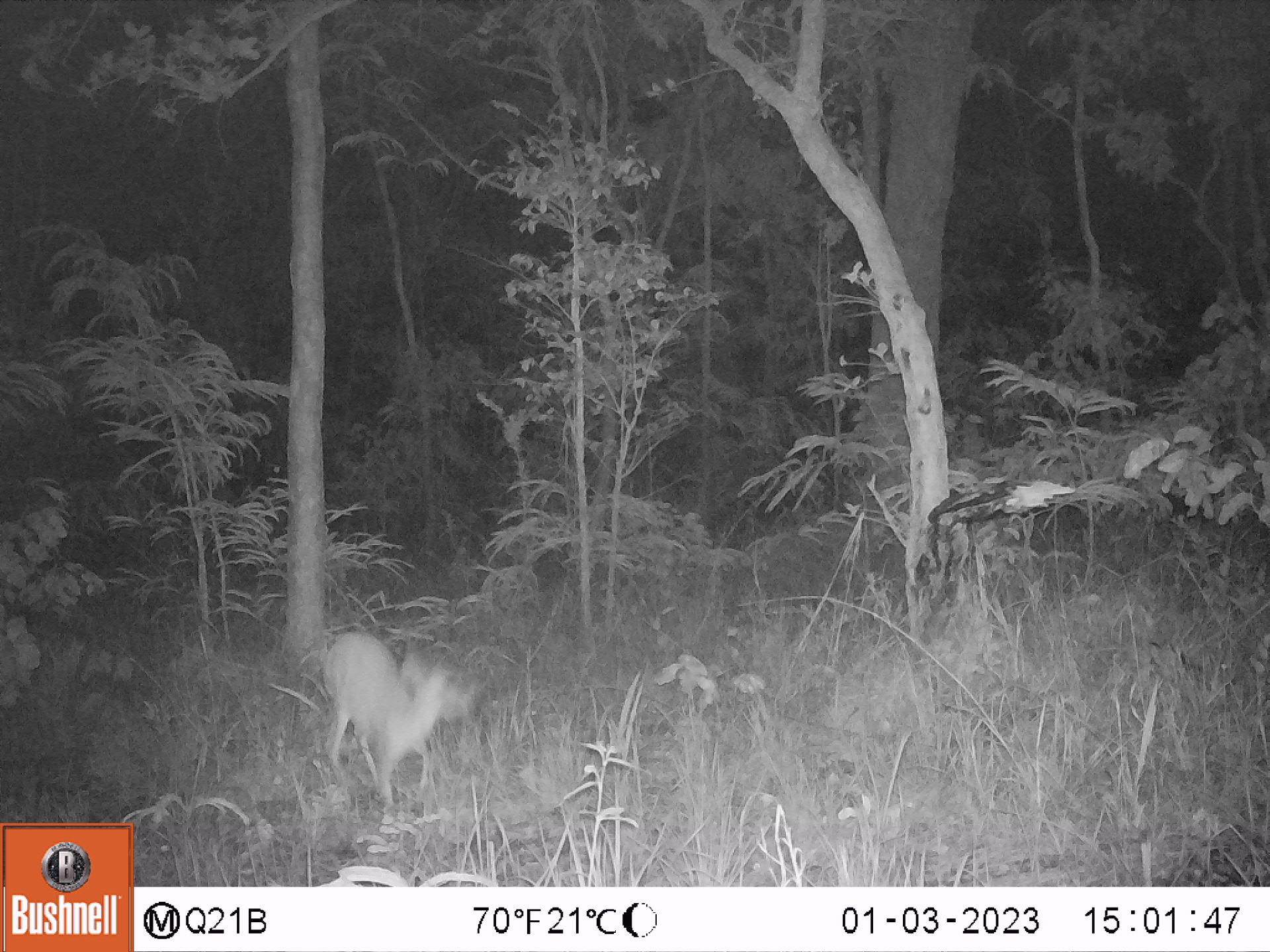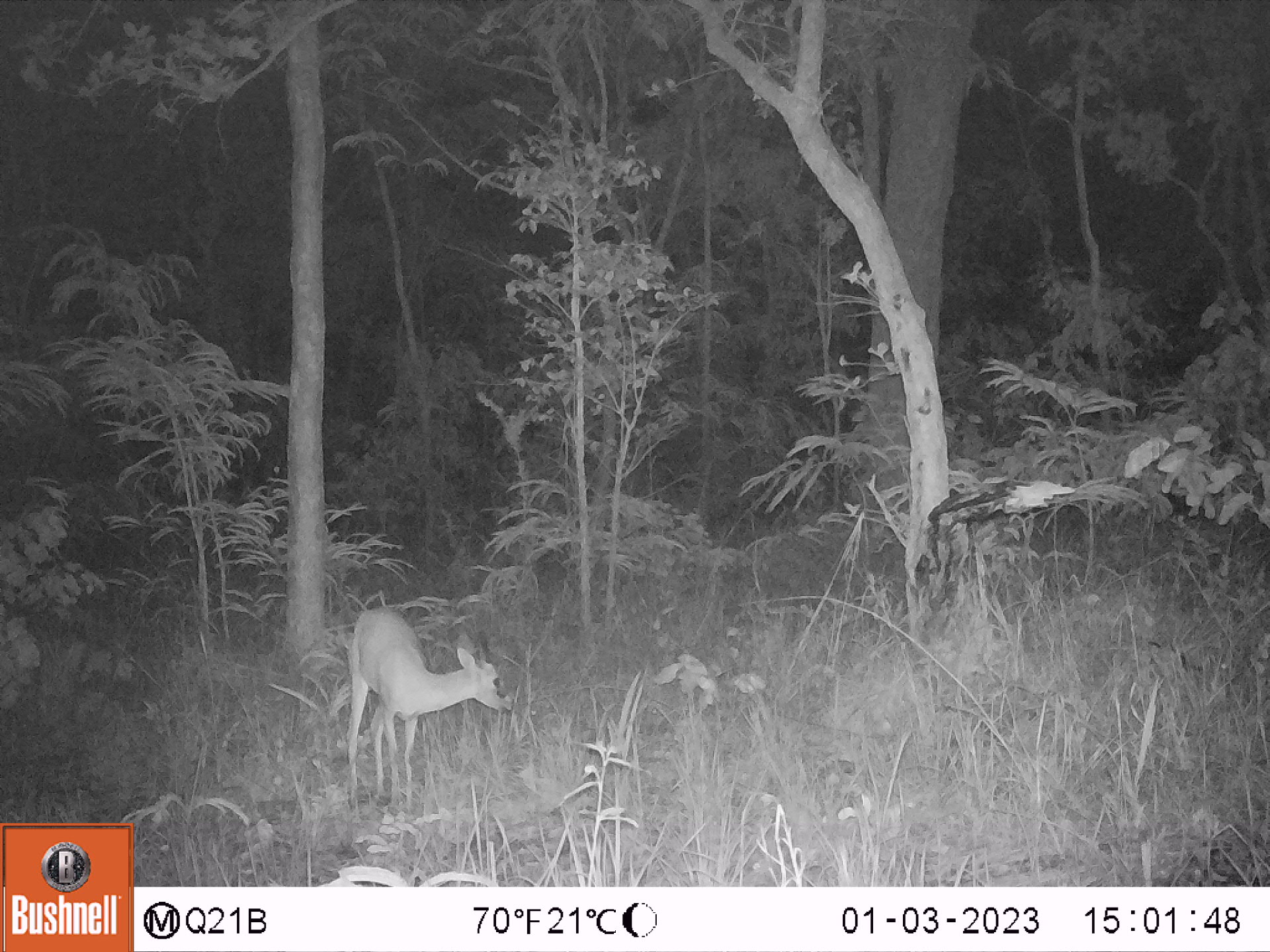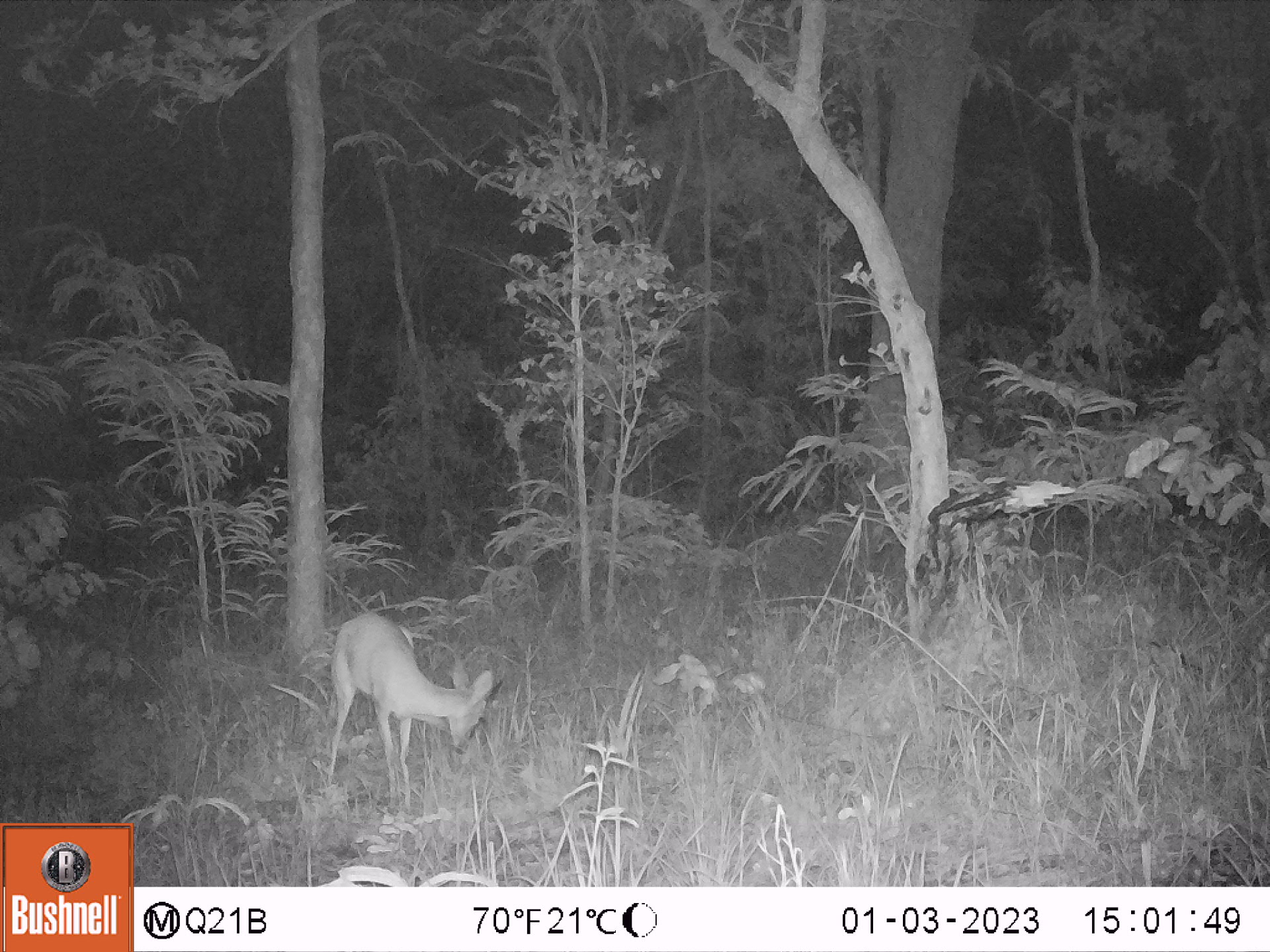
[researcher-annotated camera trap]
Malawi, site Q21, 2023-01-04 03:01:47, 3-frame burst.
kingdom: Animalia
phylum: Chordata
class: Mammalia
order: Artiodactyla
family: Bovidae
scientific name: Antilopinae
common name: small antelope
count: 1